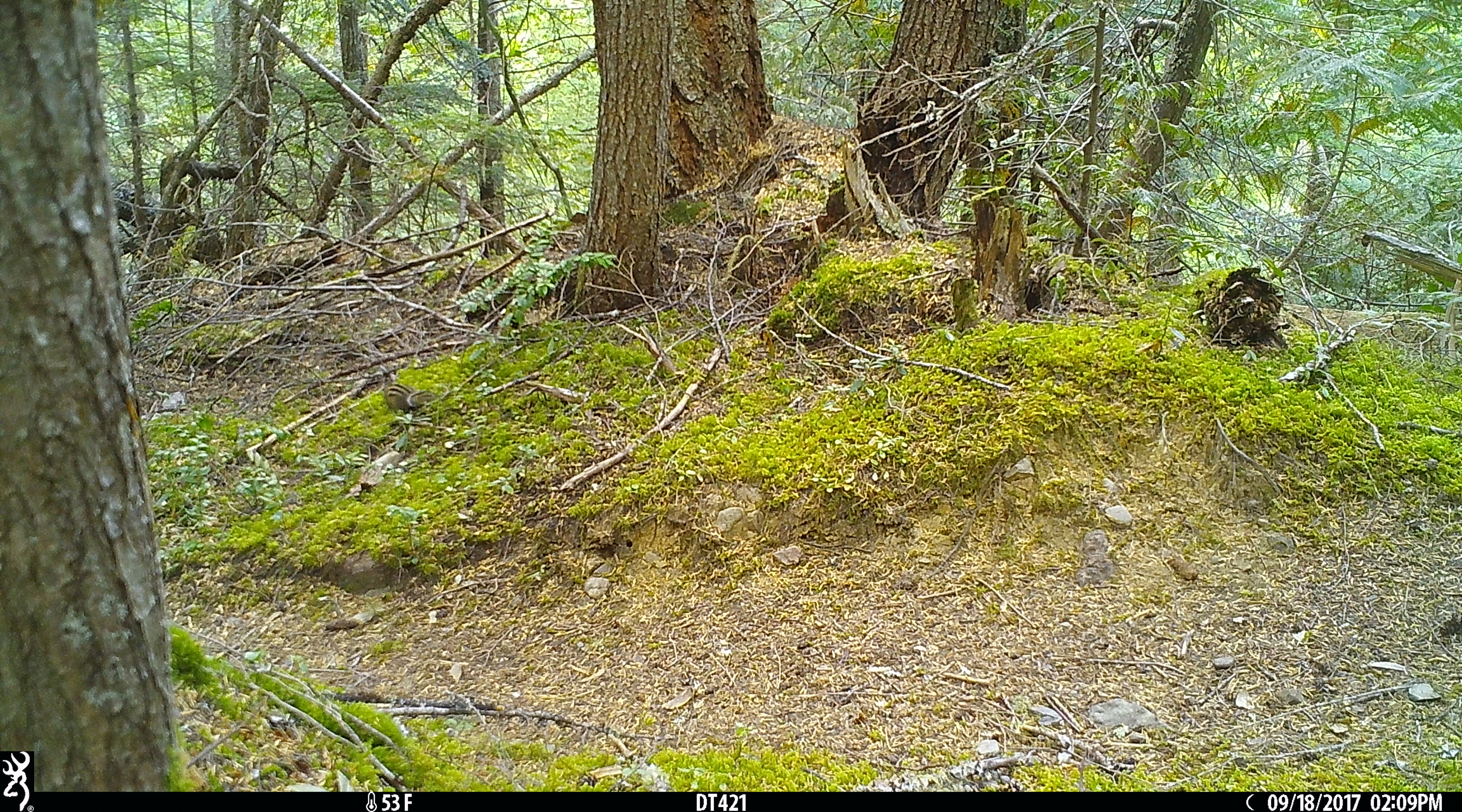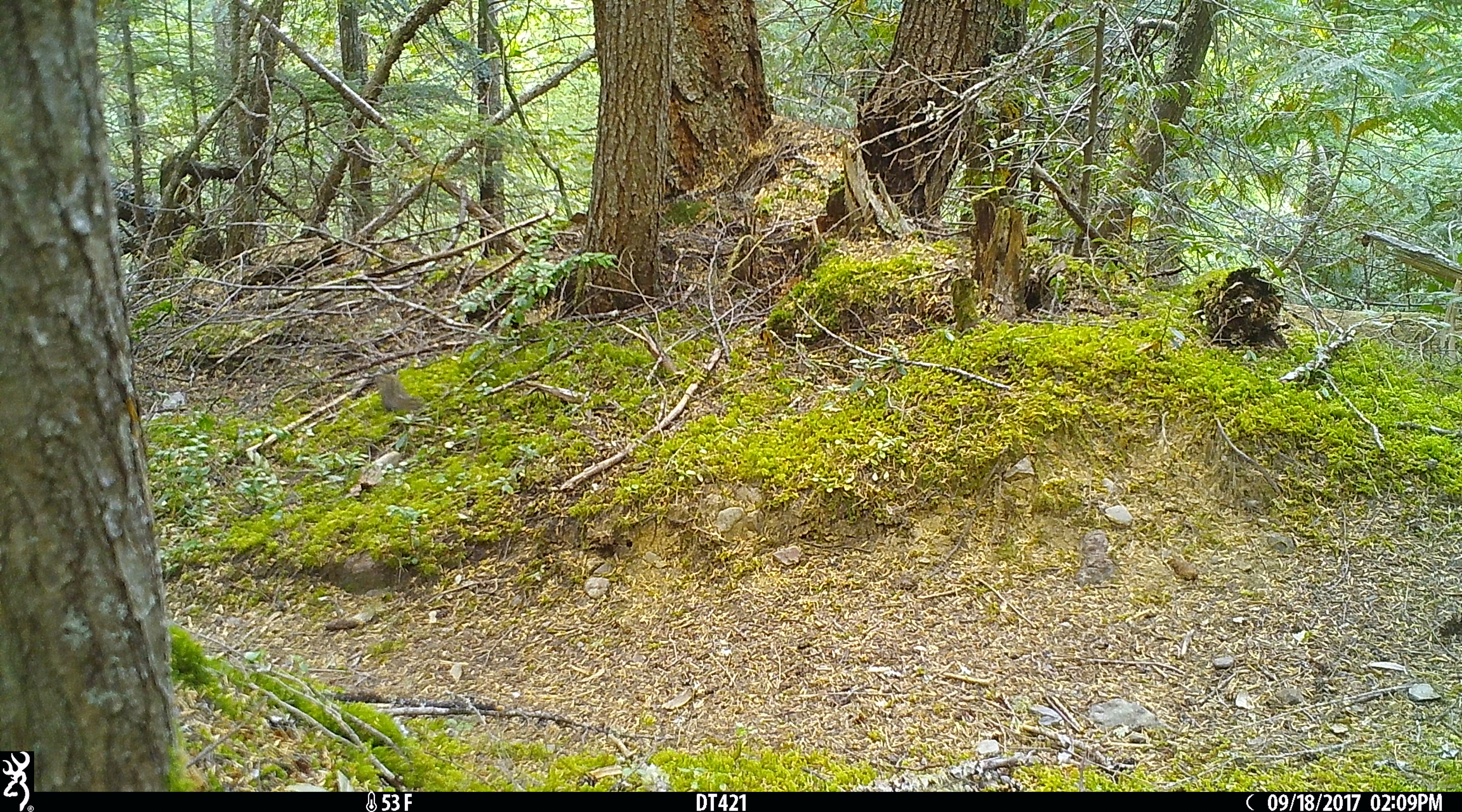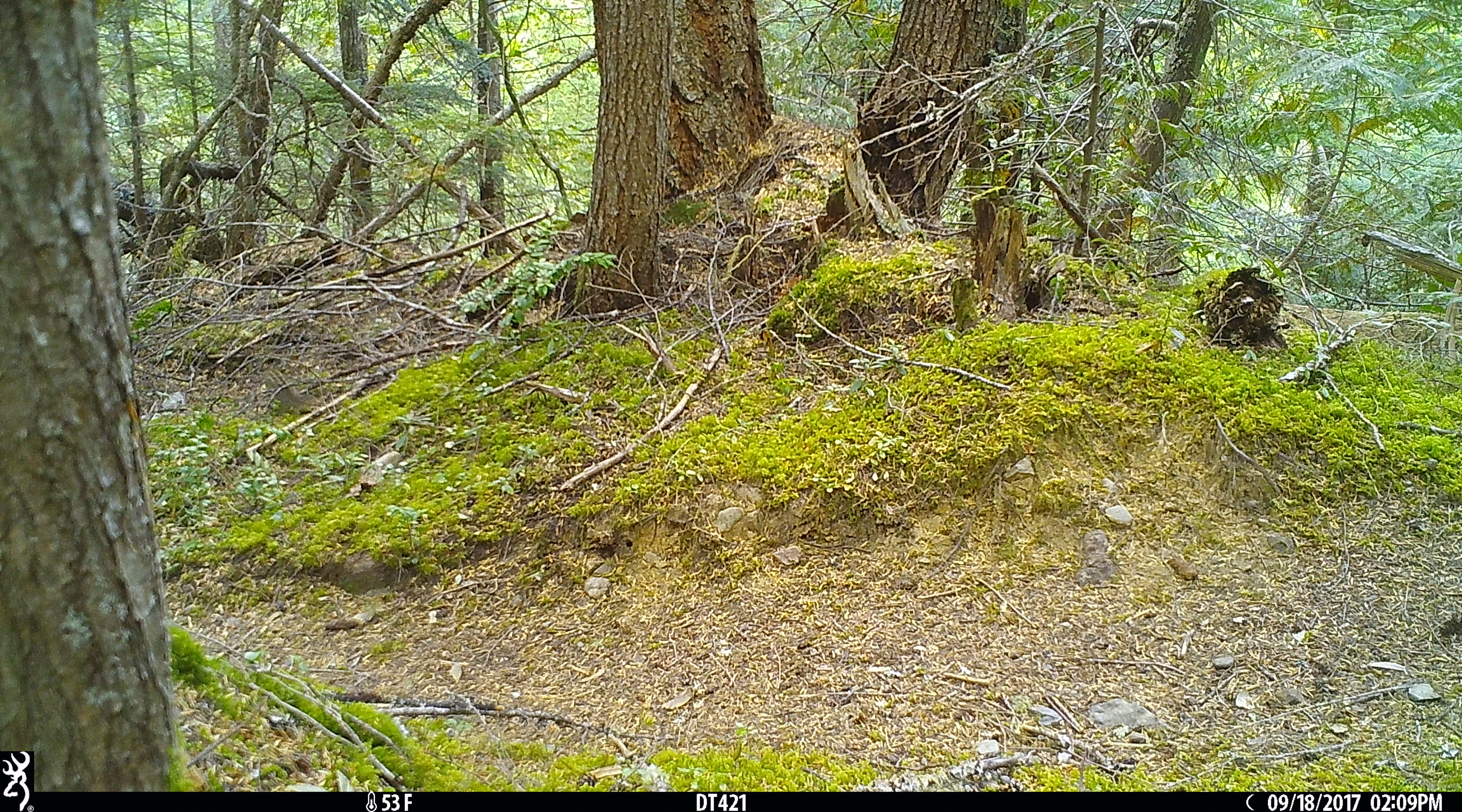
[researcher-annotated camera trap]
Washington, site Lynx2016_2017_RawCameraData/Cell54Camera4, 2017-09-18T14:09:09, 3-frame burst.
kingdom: Animalia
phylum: Chordata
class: Mammalia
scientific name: Mammalia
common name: small mammal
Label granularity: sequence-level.